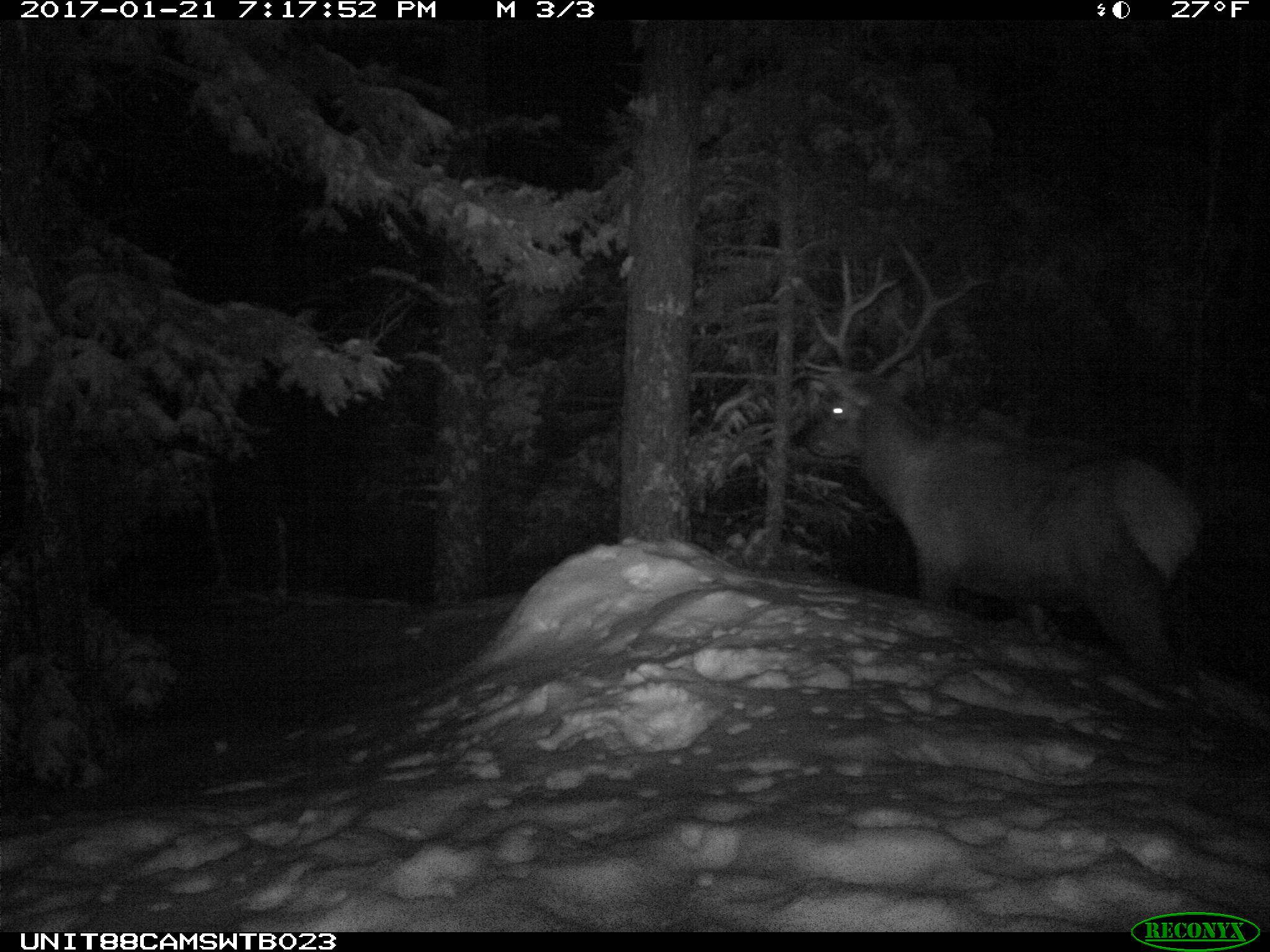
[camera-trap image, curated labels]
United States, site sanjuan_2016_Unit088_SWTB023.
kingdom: Animalia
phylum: Chordata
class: Mammalia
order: Artiodactyla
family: Cervidae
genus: Cervus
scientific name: Cervus elaphus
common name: red deer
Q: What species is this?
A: Cervus elaphus (red deer).